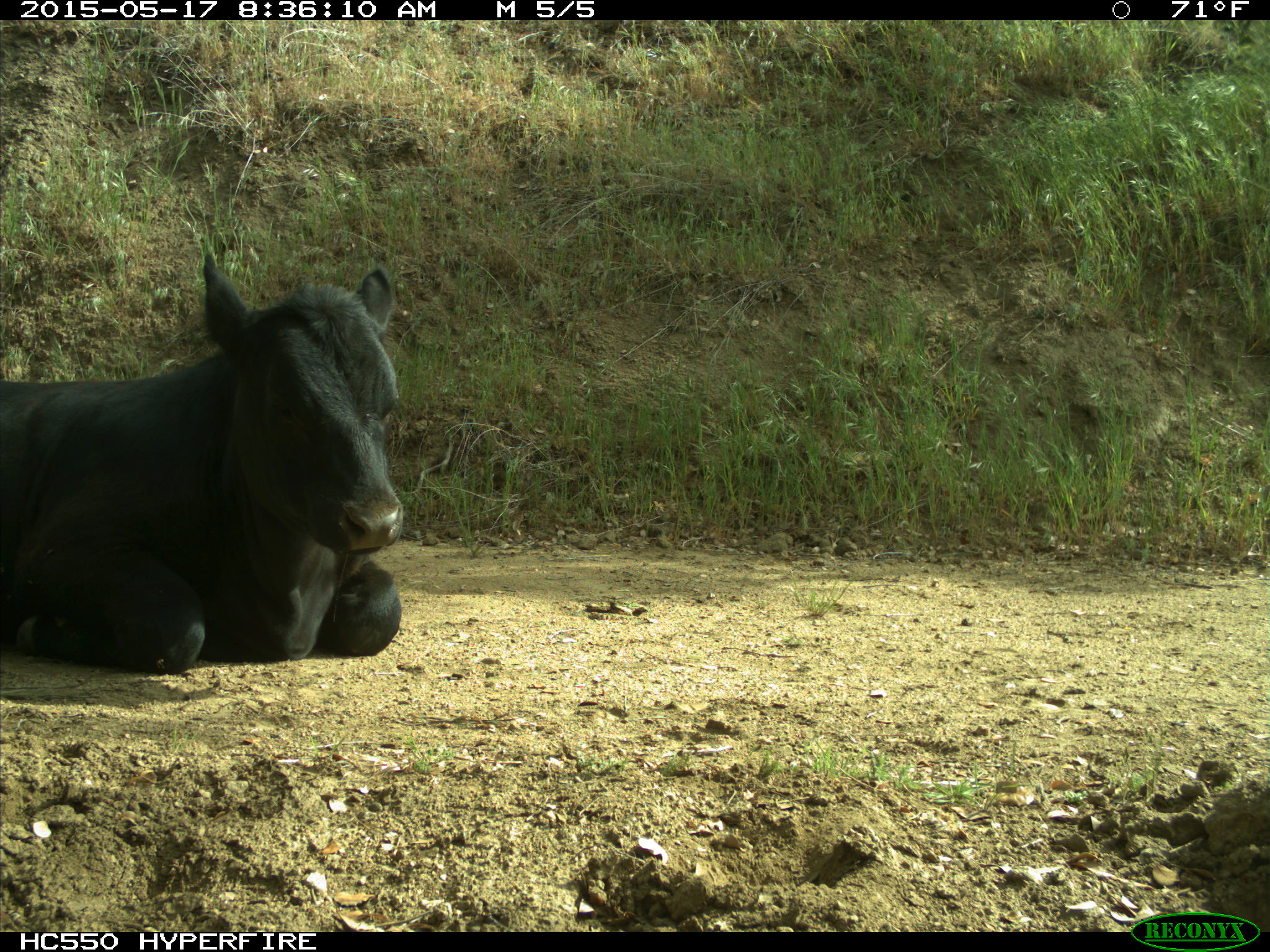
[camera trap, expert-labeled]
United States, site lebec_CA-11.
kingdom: Animalia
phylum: Chordata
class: Mammalia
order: Artiodactyla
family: Bovidae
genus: Bos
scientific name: Bos taurus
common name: domestic cow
Bos taurus (domestic cow).